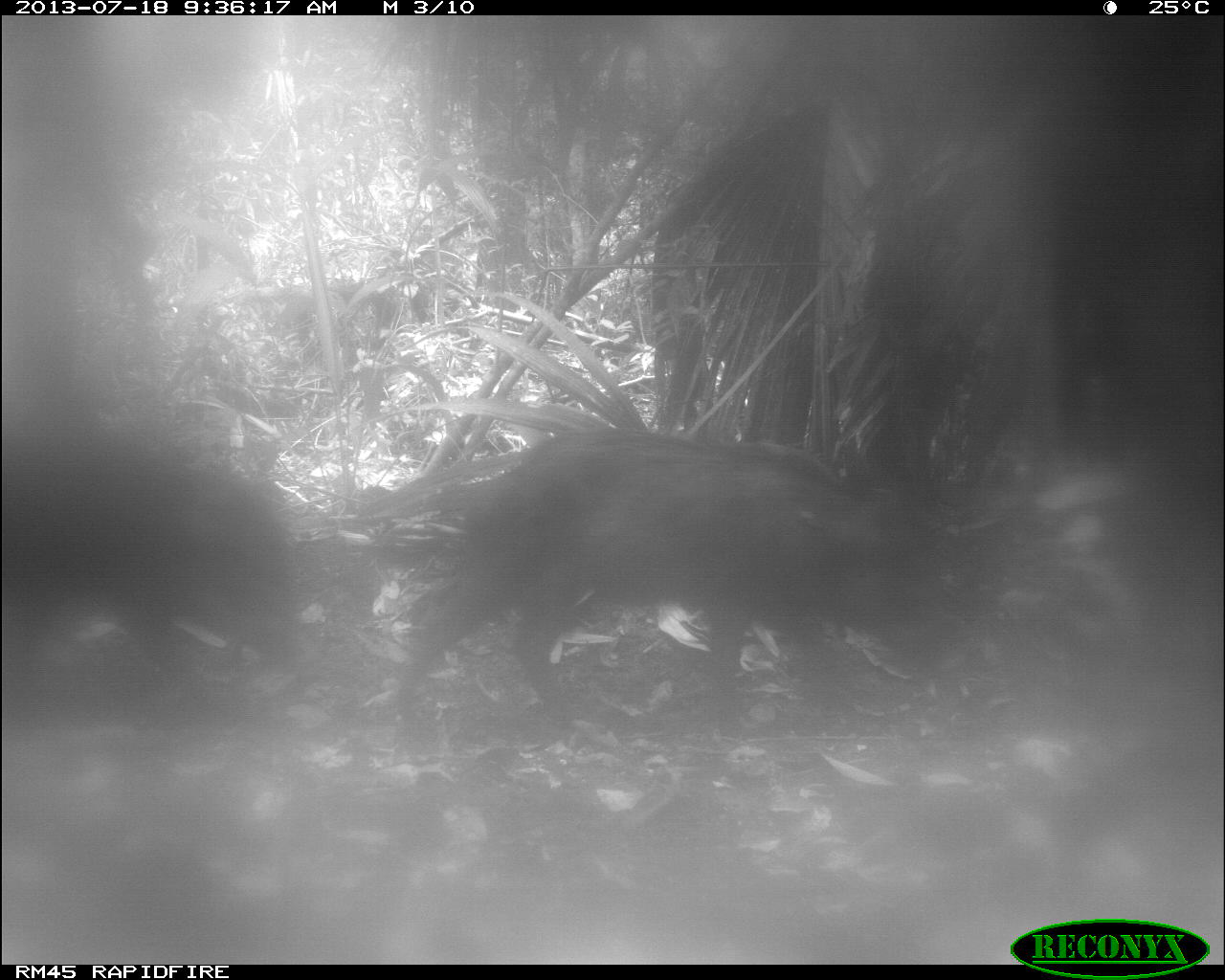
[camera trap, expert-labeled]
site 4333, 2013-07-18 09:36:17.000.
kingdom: Animalia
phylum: Chordata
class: Mammalia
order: Artiodactyla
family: Tayassuidae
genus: Tayassu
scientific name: Tayassu pecari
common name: white-lipped peccary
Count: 2.